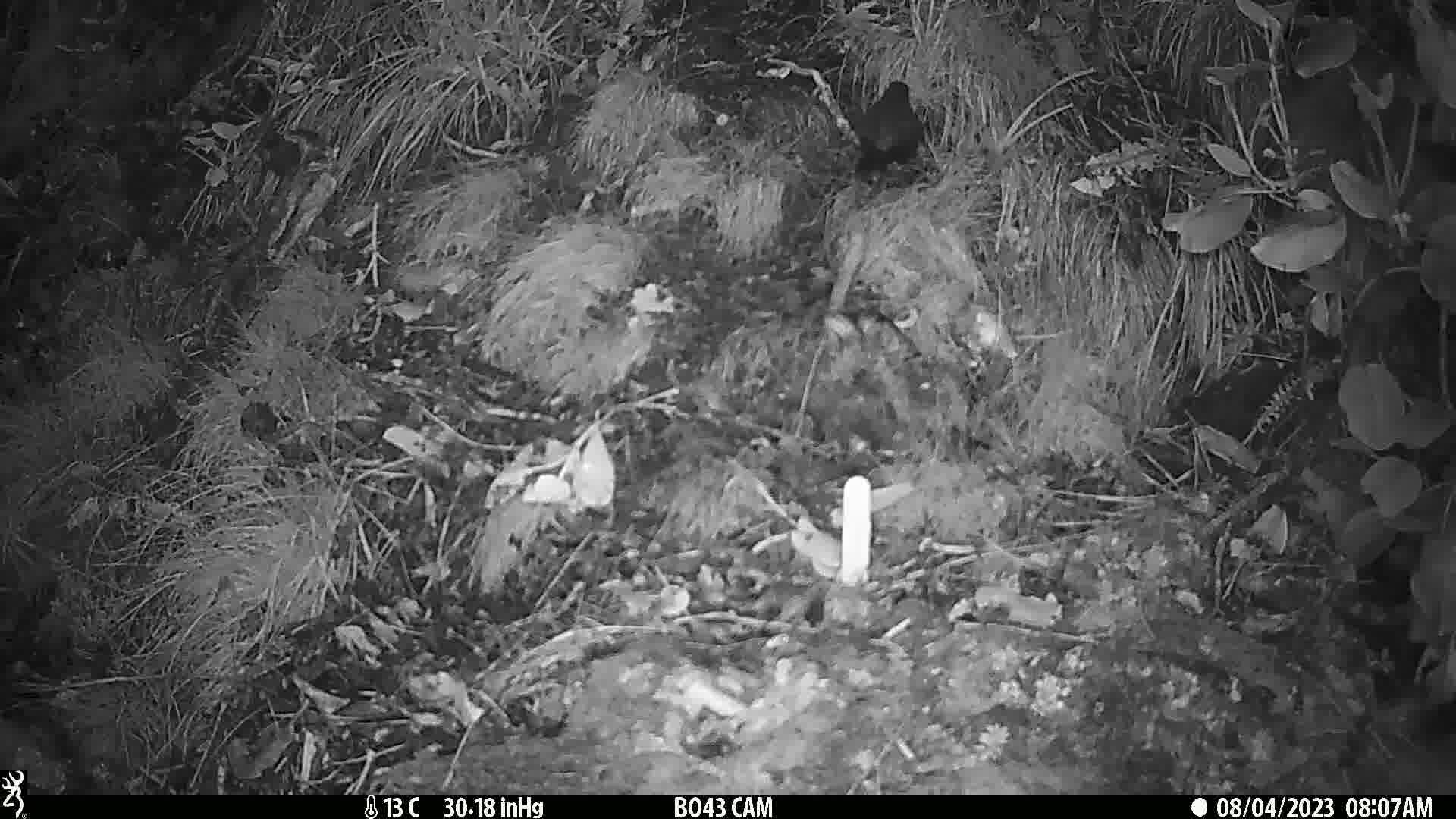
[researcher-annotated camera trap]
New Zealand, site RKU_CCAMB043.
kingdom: Animalia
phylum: Chordata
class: Aves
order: Passeriformes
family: Turdidae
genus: Turdus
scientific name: Turdus merula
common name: eurasian blackbird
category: blackbird